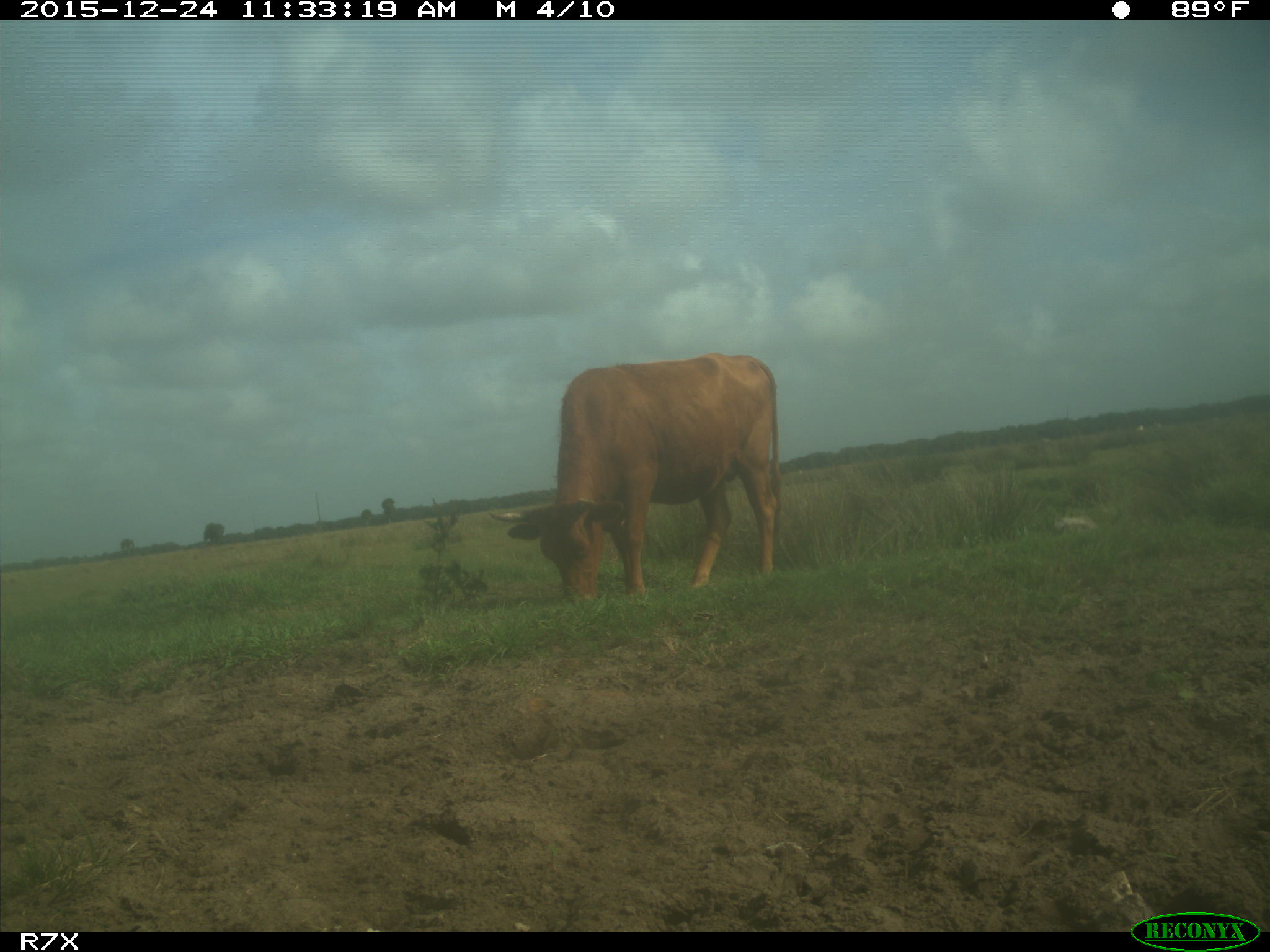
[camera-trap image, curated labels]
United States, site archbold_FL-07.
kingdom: Animalia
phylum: Chordata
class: Mammalia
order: Artiodactyla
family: Bovidae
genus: Bos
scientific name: Bos taurus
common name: domestic cow